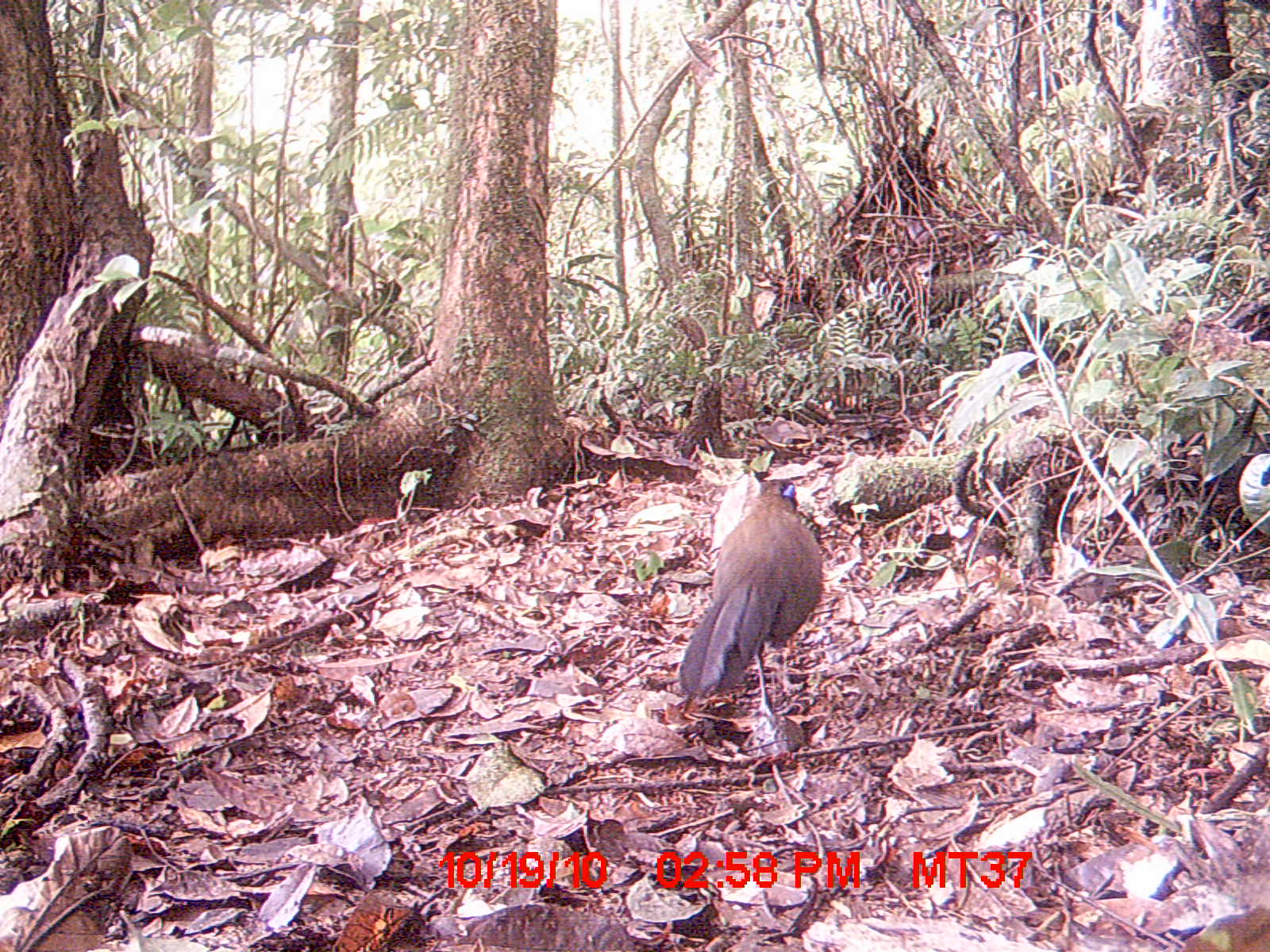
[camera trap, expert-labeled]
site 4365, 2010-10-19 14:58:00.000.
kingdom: Animalia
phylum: Chordata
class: Aves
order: Cuculiformes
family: Cuculidae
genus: Coua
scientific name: Coua serriana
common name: red-breasted coua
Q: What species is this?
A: Coua serriana (red-breasted coua).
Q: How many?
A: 1.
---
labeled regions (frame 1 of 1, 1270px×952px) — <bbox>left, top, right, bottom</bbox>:
coua serriana: <bbox>677, 477, 823, 718</bbox>; <bbox>1236, 448, 1270, 537</bbox>